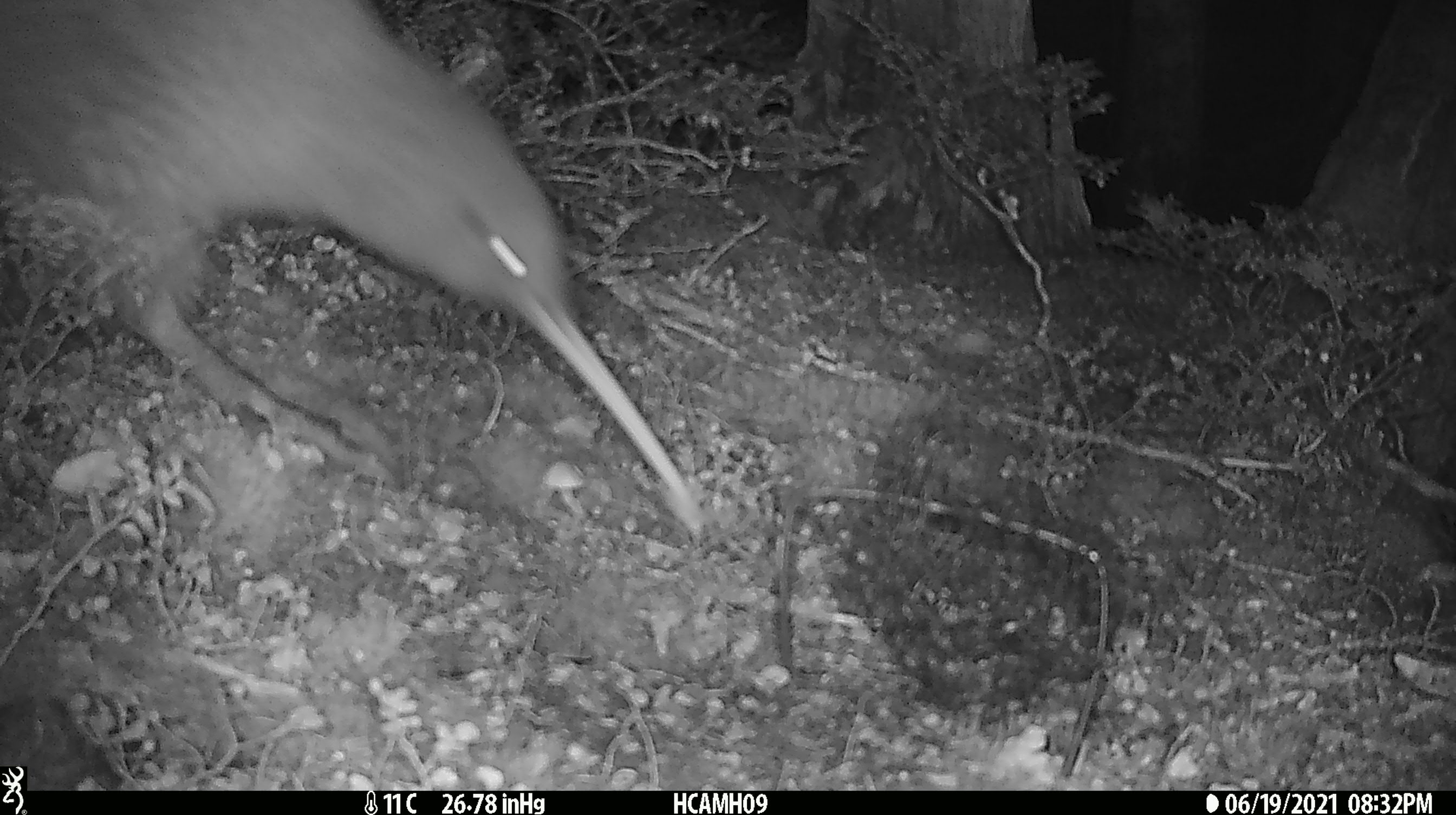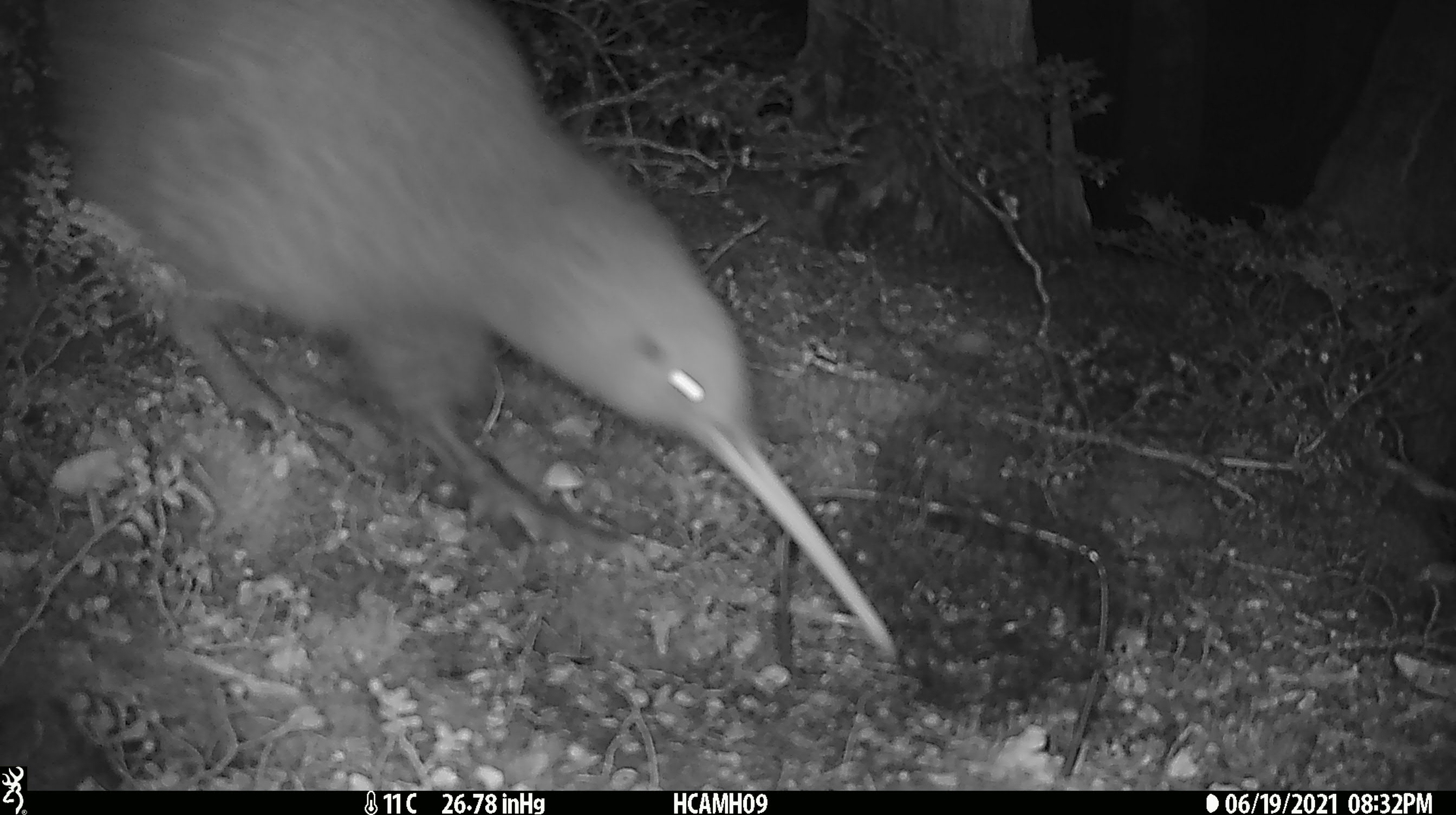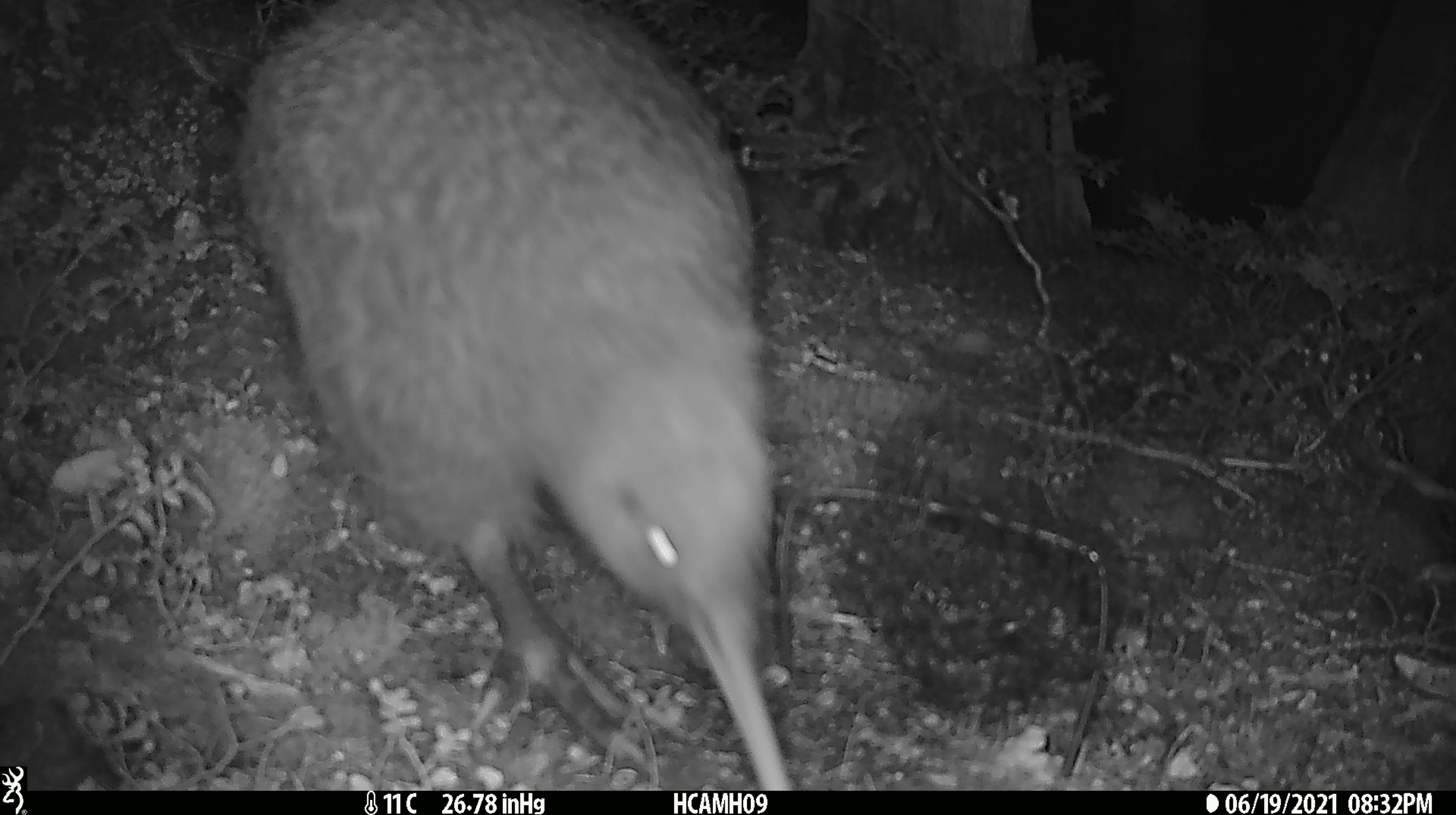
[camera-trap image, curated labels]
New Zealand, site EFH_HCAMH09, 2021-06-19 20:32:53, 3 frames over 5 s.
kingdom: Animalia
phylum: Chordata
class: Aves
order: Apterygiformes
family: Apterygidae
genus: Apteryx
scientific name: Apteryx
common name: kiwi